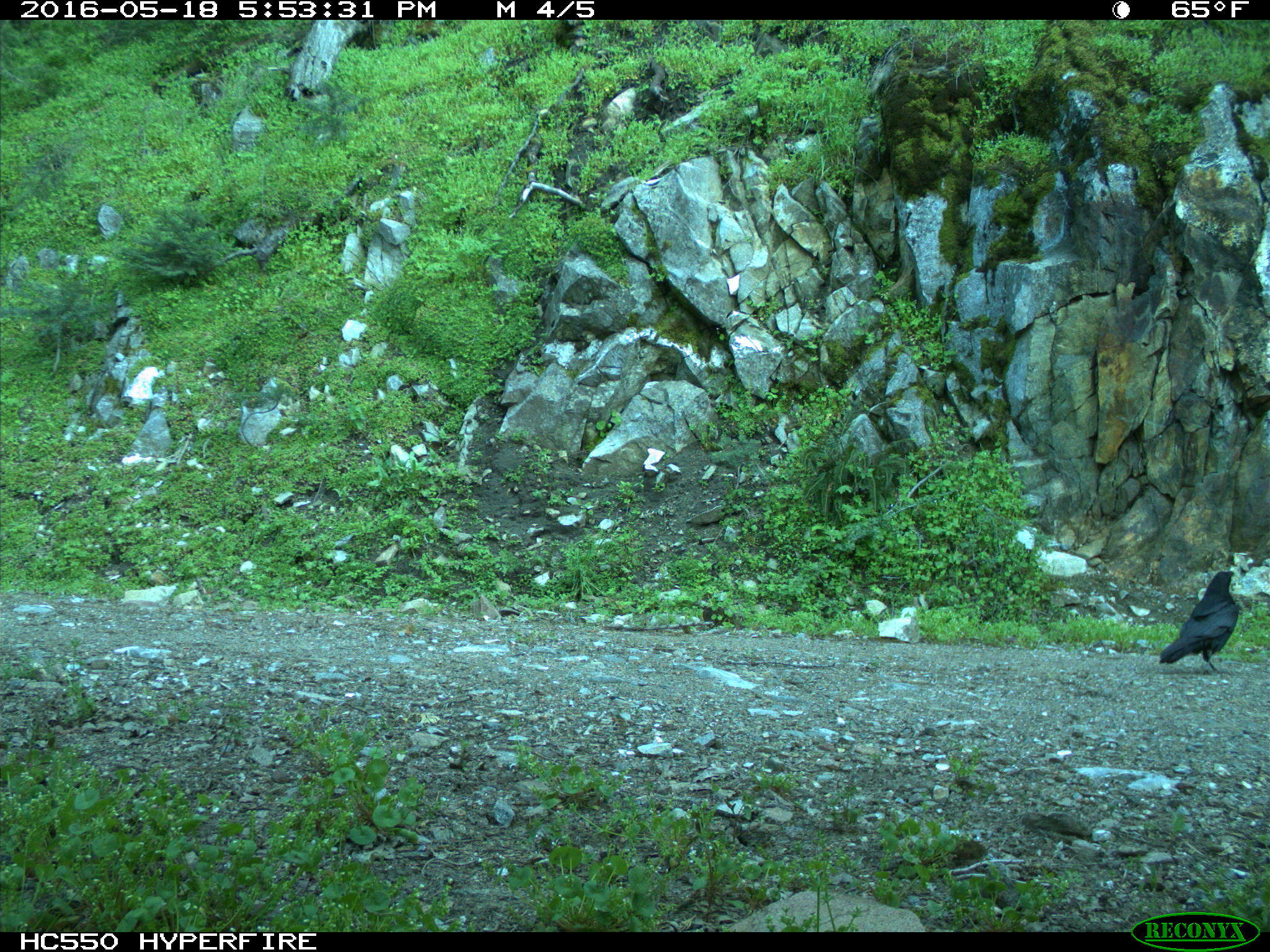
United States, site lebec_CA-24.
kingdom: Animalia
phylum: Chordata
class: Aves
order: Passeriformes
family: Corvidae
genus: Corvus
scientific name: Corvus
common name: crows and ravens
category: unidentified corvus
Unidentified corvus (crows and ravens) (Corvus).